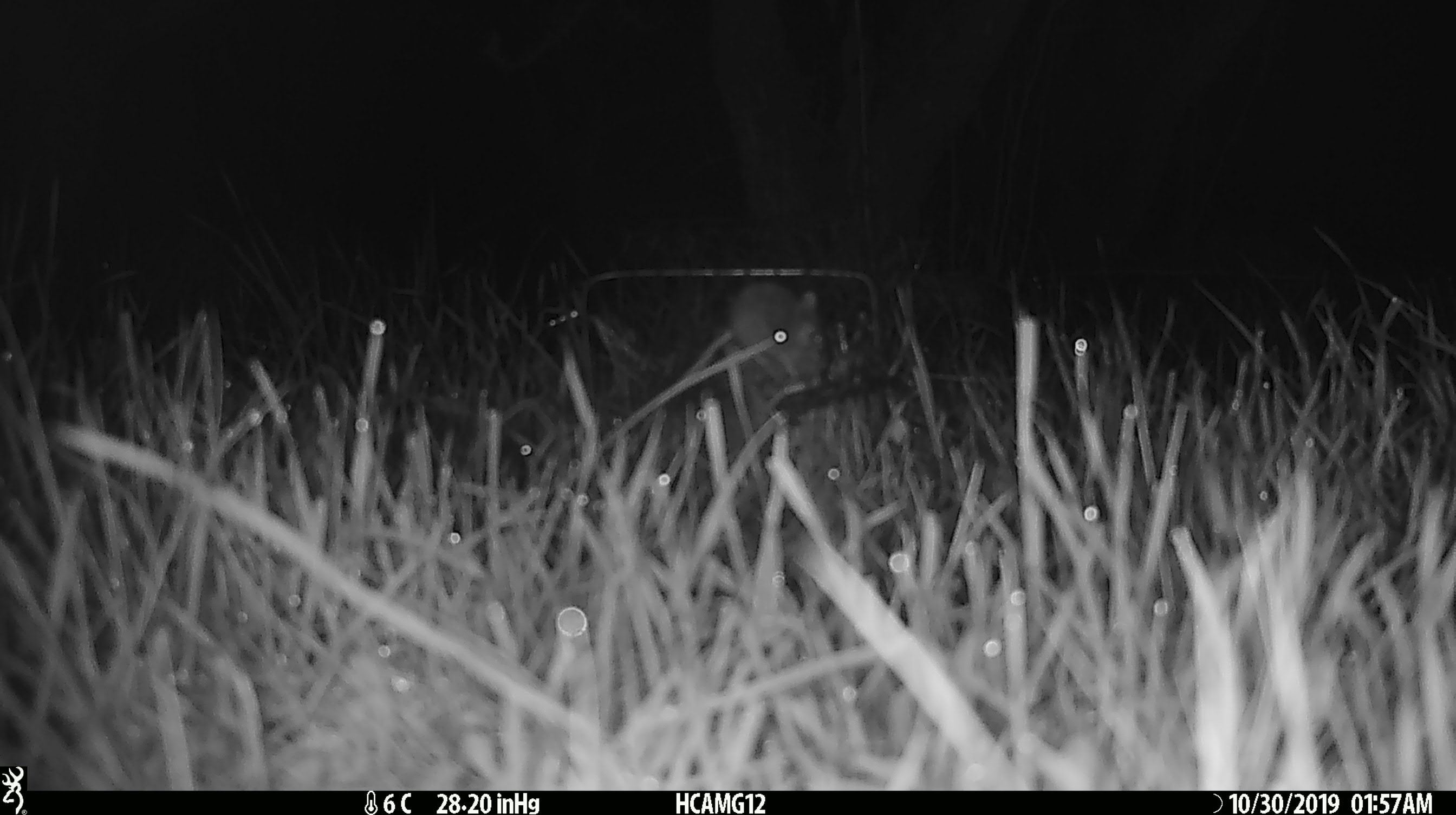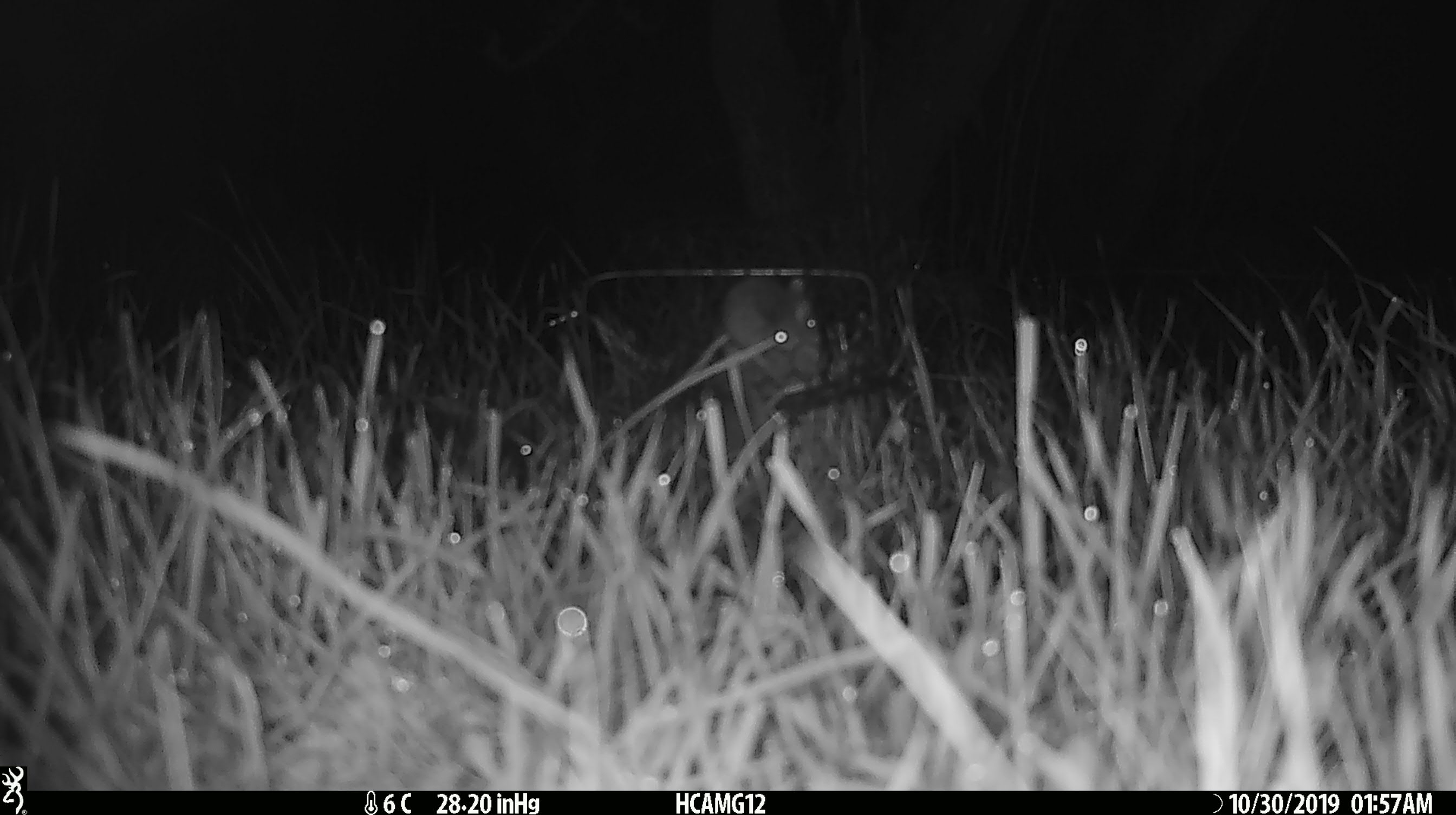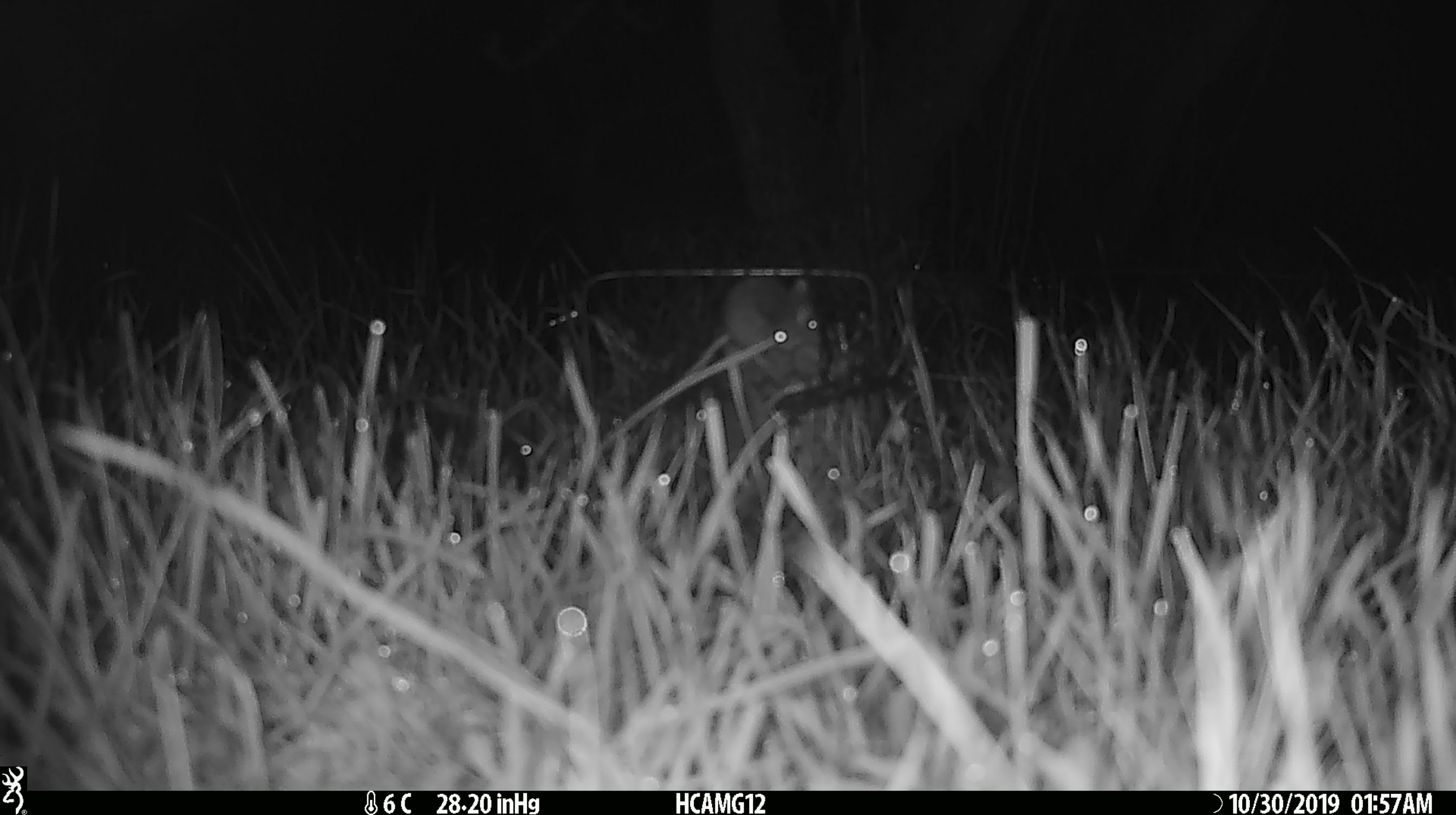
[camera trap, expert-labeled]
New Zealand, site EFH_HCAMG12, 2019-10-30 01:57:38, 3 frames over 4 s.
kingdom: Animalia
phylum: Chordata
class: Mammalia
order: Rodentia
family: Muridae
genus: Mus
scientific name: Mus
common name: mouse